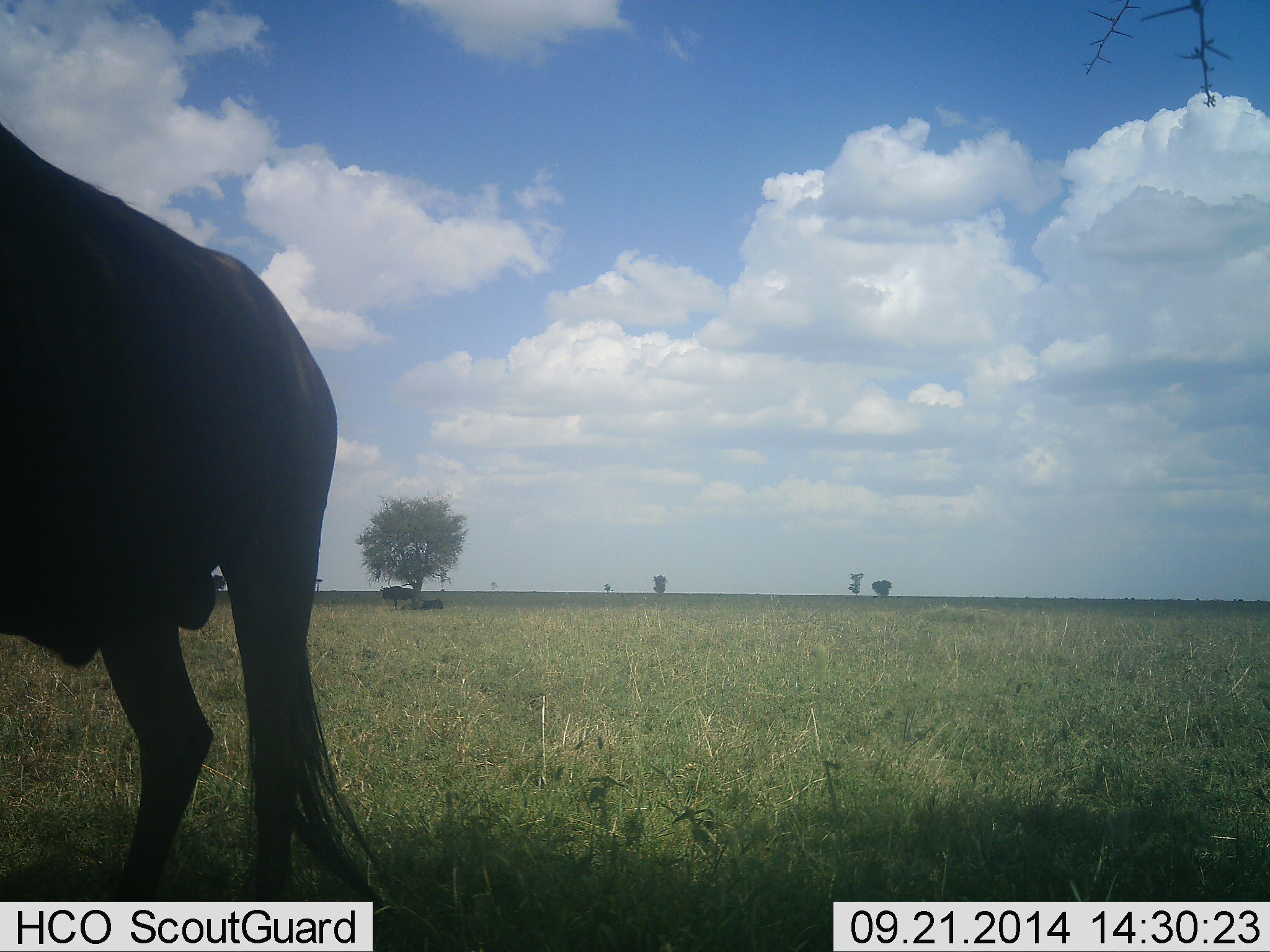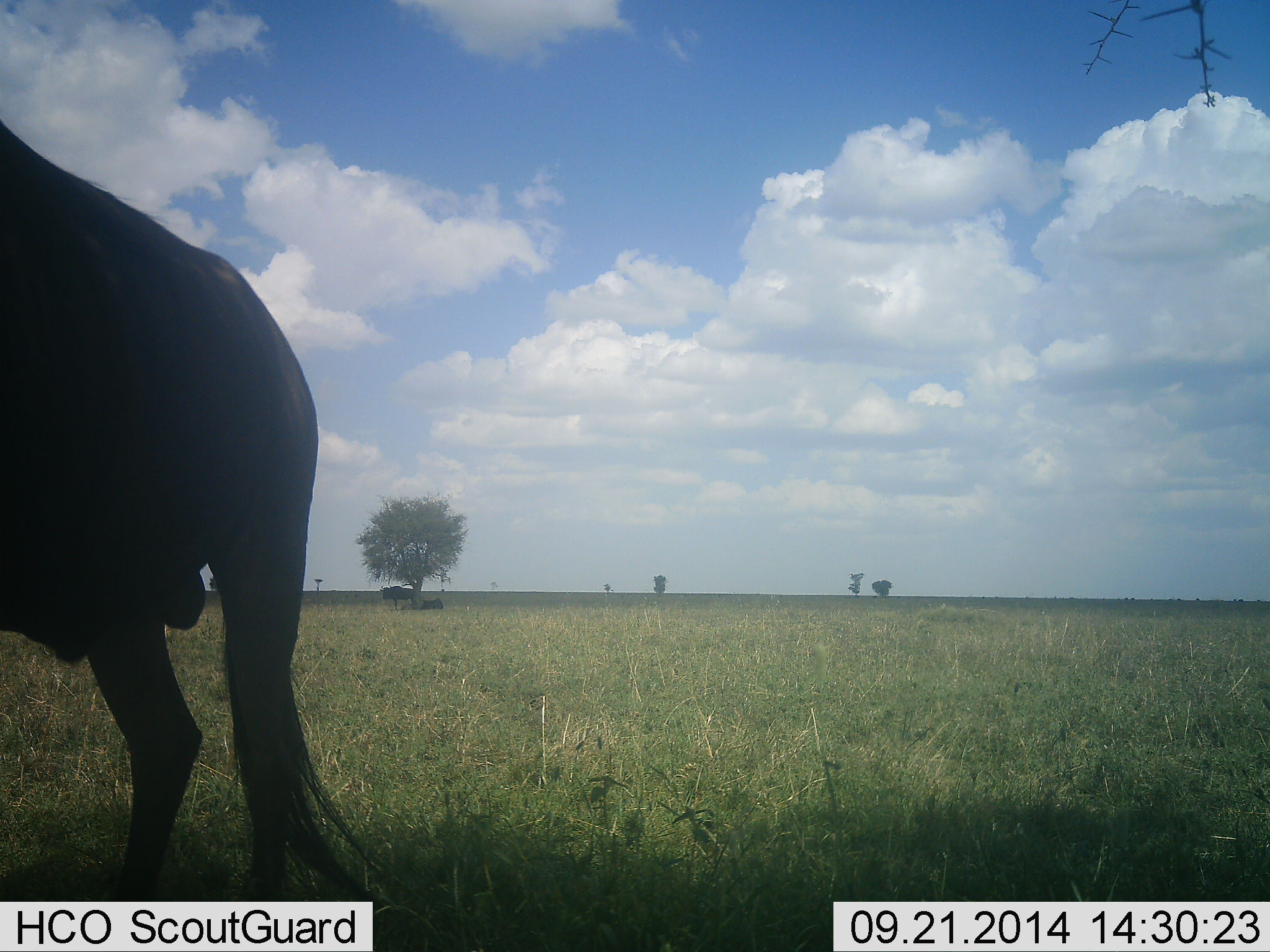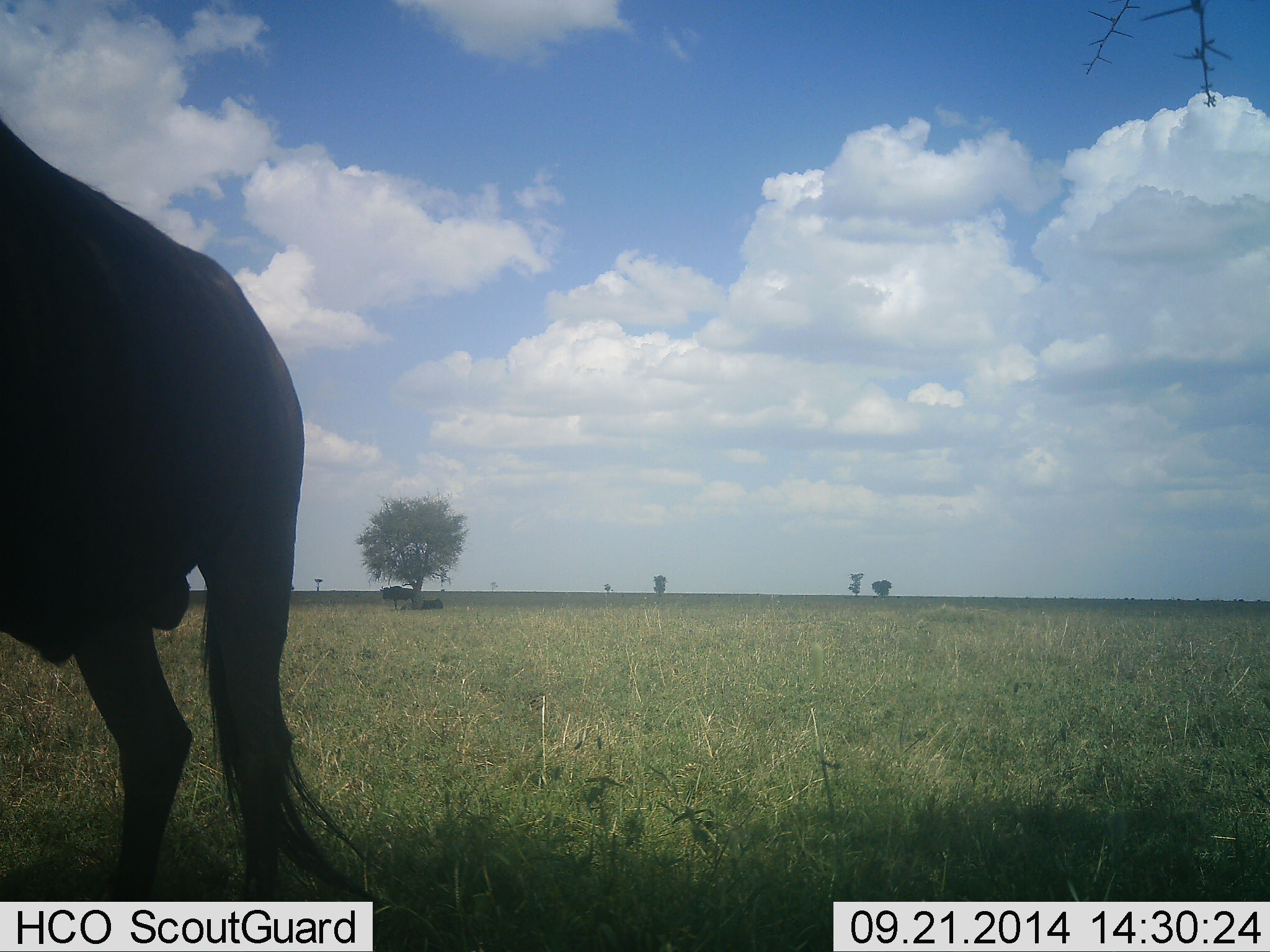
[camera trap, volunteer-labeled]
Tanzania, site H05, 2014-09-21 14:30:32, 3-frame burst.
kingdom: Animalia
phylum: Chordata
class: Mammalia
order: Artiodactyla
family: Bovidae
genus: Connochaetes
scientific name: Connochaetes taurinus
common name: blue wildebeest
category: wildebeest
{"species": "wildebeest (blue wildebeest) (Connochaetes taurinus)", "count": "3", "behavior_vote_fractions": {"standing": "100%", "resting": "40%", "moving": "0%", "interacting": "0%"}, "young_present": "0%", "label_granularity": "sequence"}